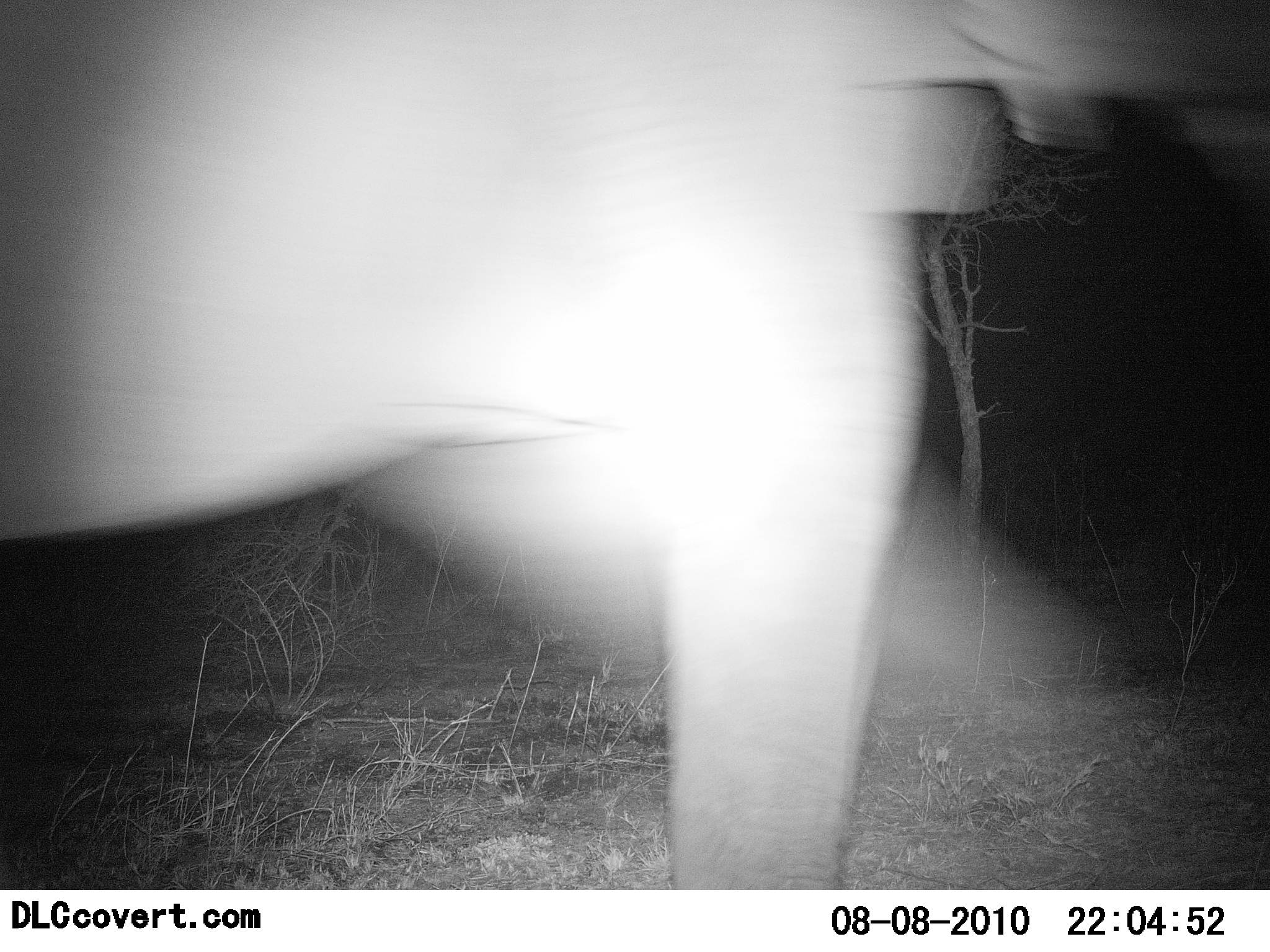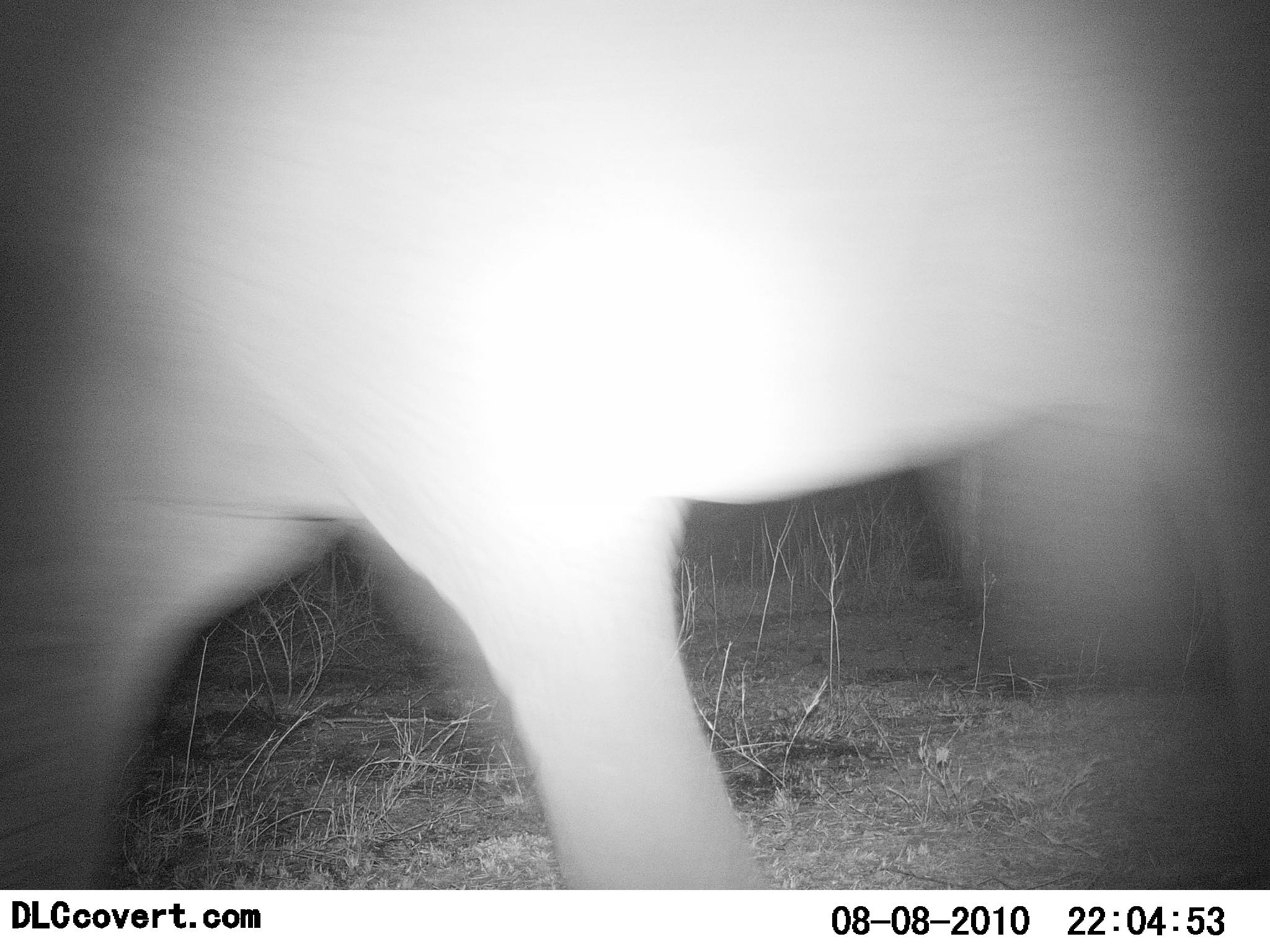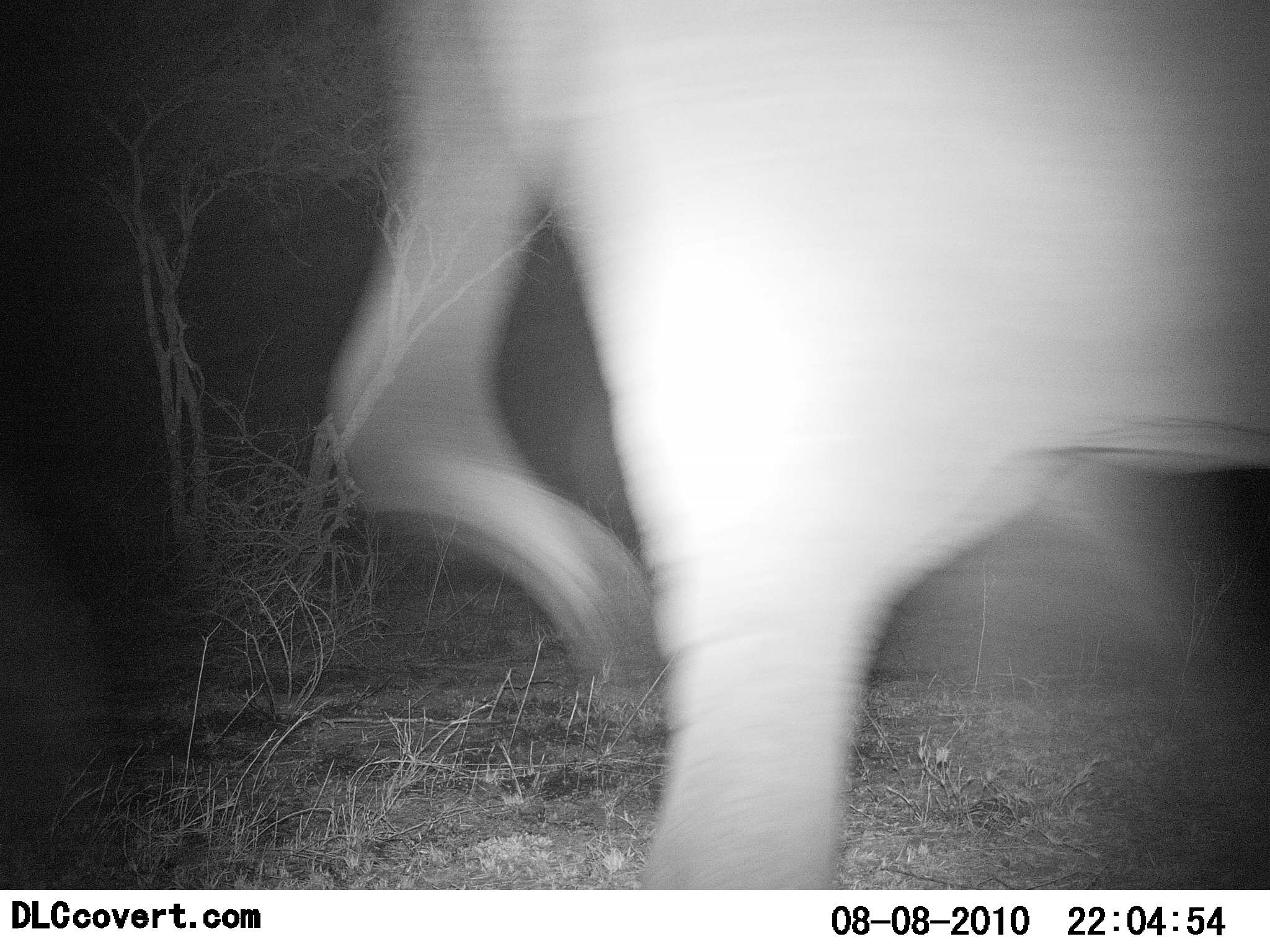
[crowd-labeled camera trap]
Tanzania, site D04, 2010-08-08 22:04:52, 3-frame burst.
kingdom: Animalia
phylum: Chordata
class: Mammalia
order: Proboscidea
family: Elephantidae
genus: Loxodonta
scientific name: Loxodonta africana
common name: african bush elephant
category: elephant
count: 1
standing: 0%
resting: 0%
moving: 100%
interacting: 0%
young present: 0%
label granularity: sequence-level